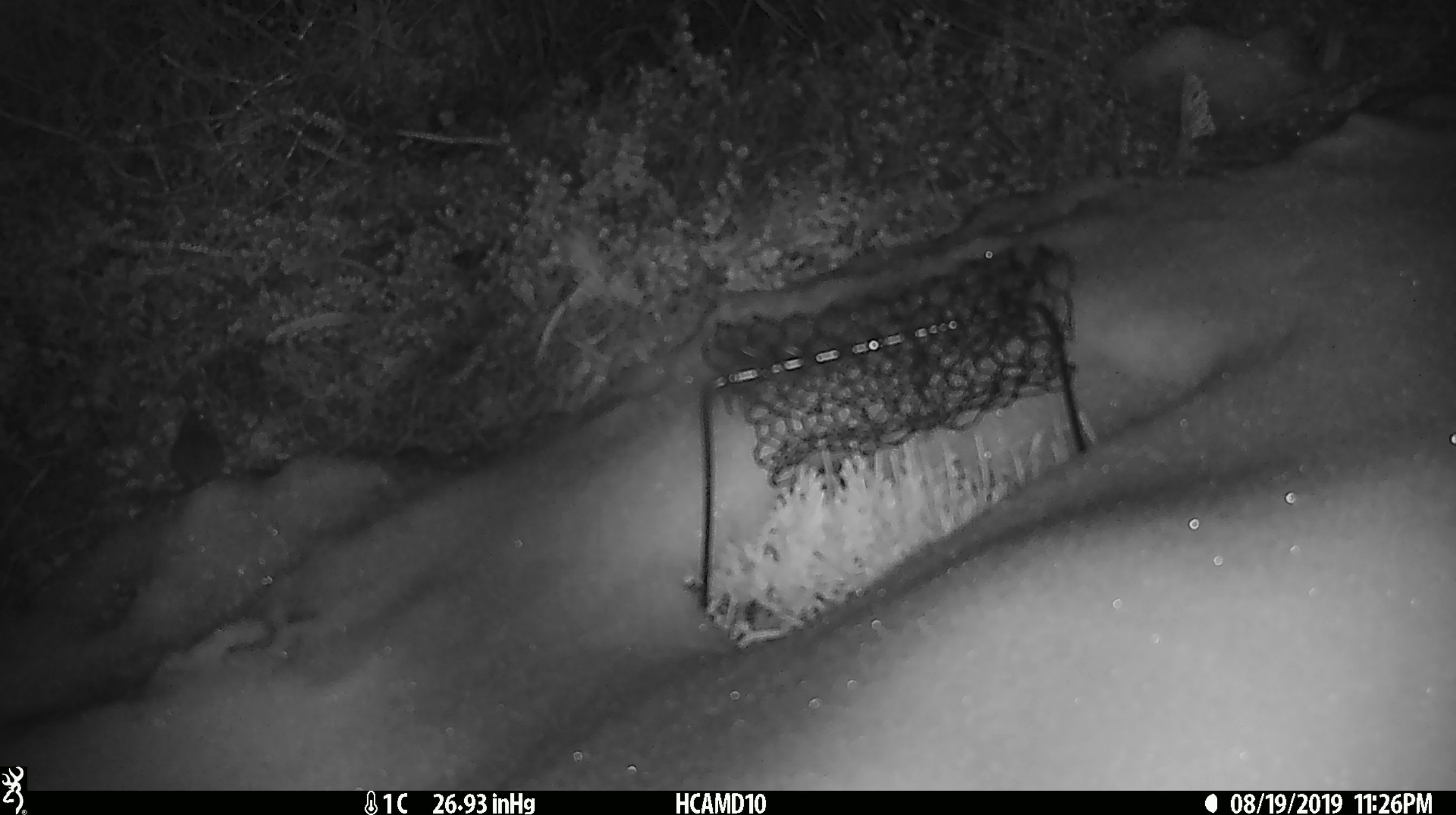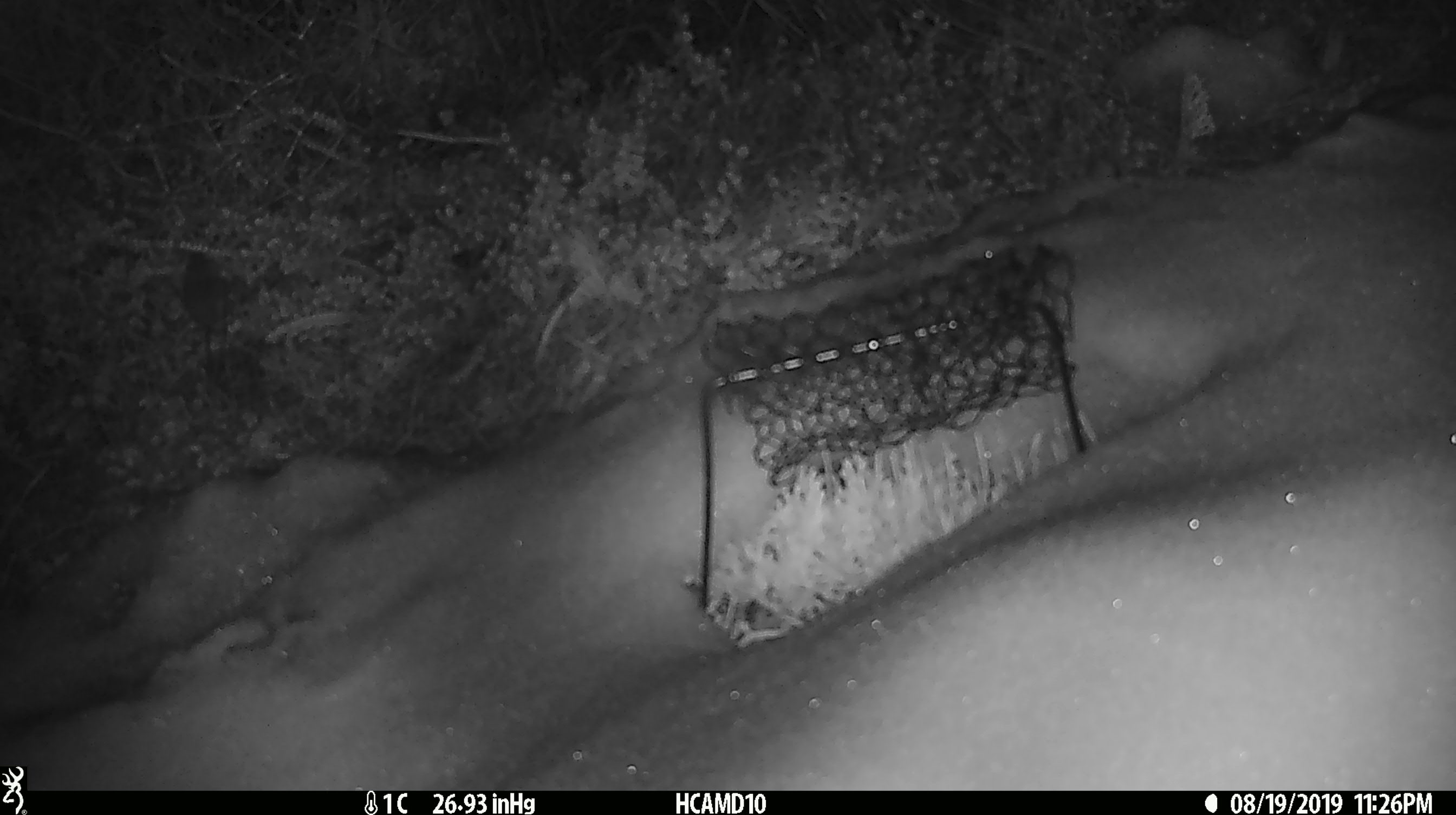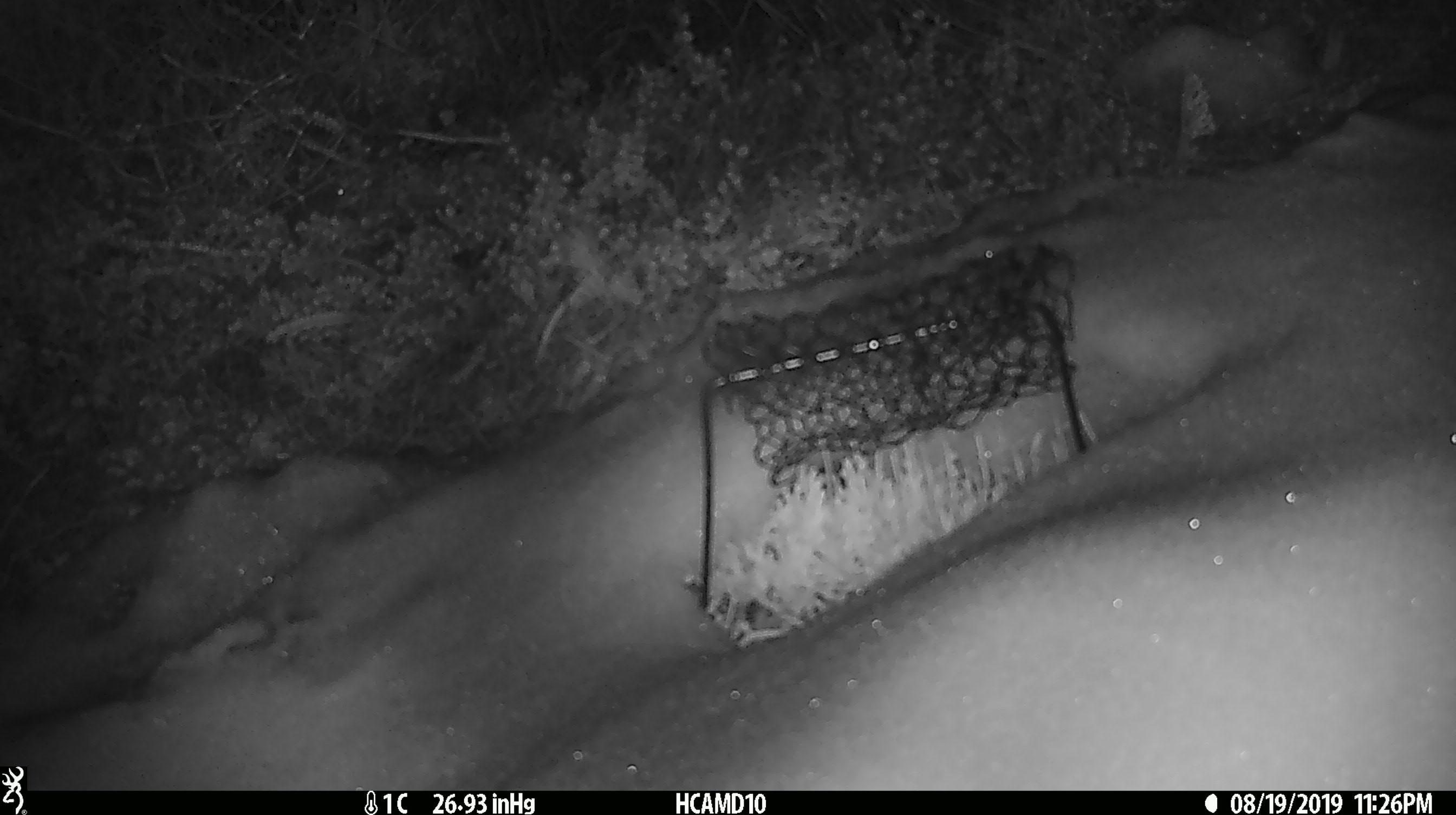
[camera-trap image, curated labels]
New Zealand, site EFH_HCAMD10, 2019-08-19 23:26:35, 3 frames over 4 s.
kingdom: Animalia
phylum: Chordata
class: Mammalia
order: Rodentia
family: Muridae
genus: Mus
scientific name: Mus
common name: mouse